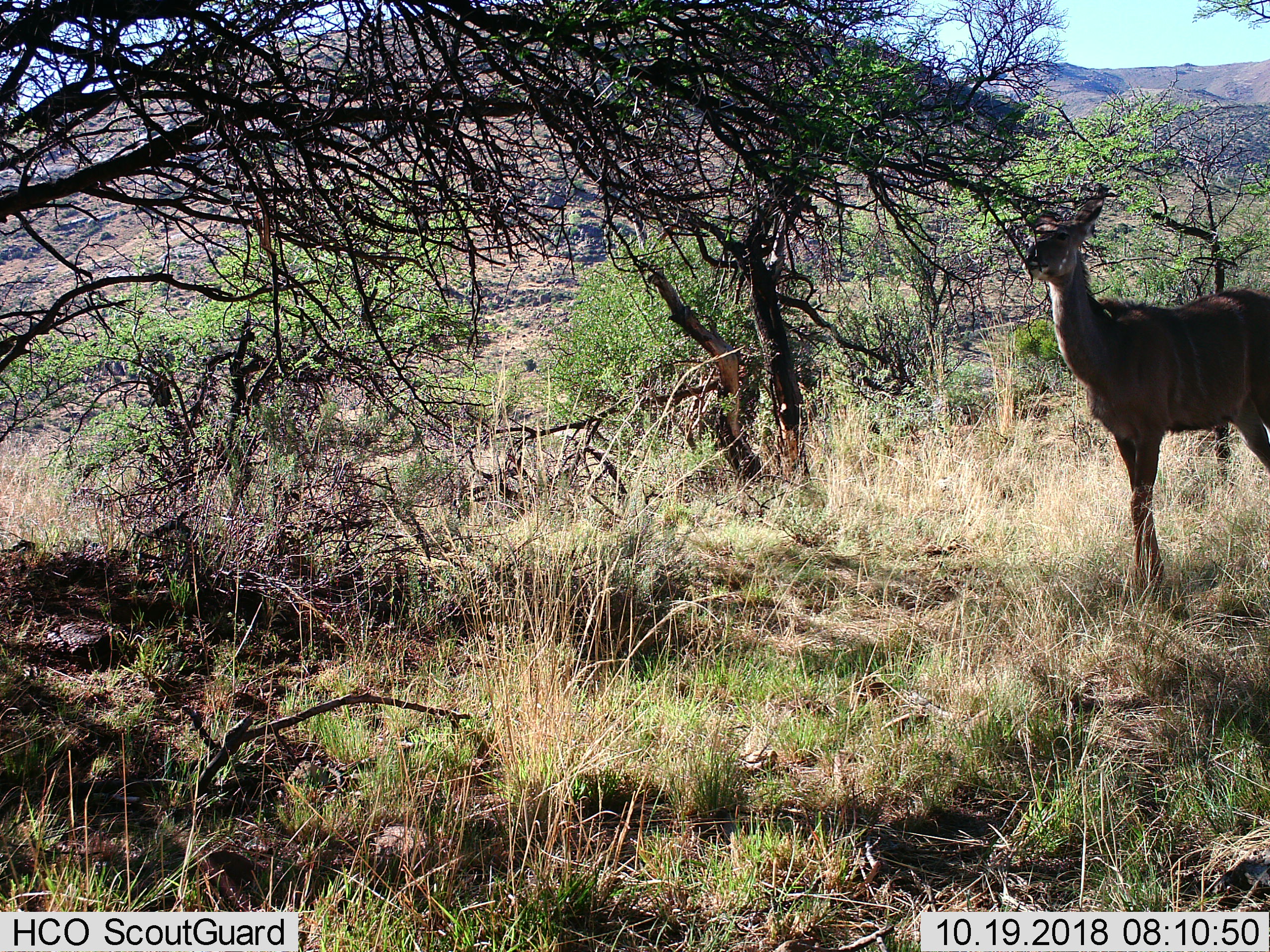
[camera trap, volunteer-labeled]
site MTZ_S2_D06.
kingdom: Animalia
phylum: Chordata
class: Mammalia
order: Artiodactyla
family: Bovidae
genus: Tragelaphus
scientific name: Tragelaphus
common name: kudu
Kudu (Tragelaphus), count 1. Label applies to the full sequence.